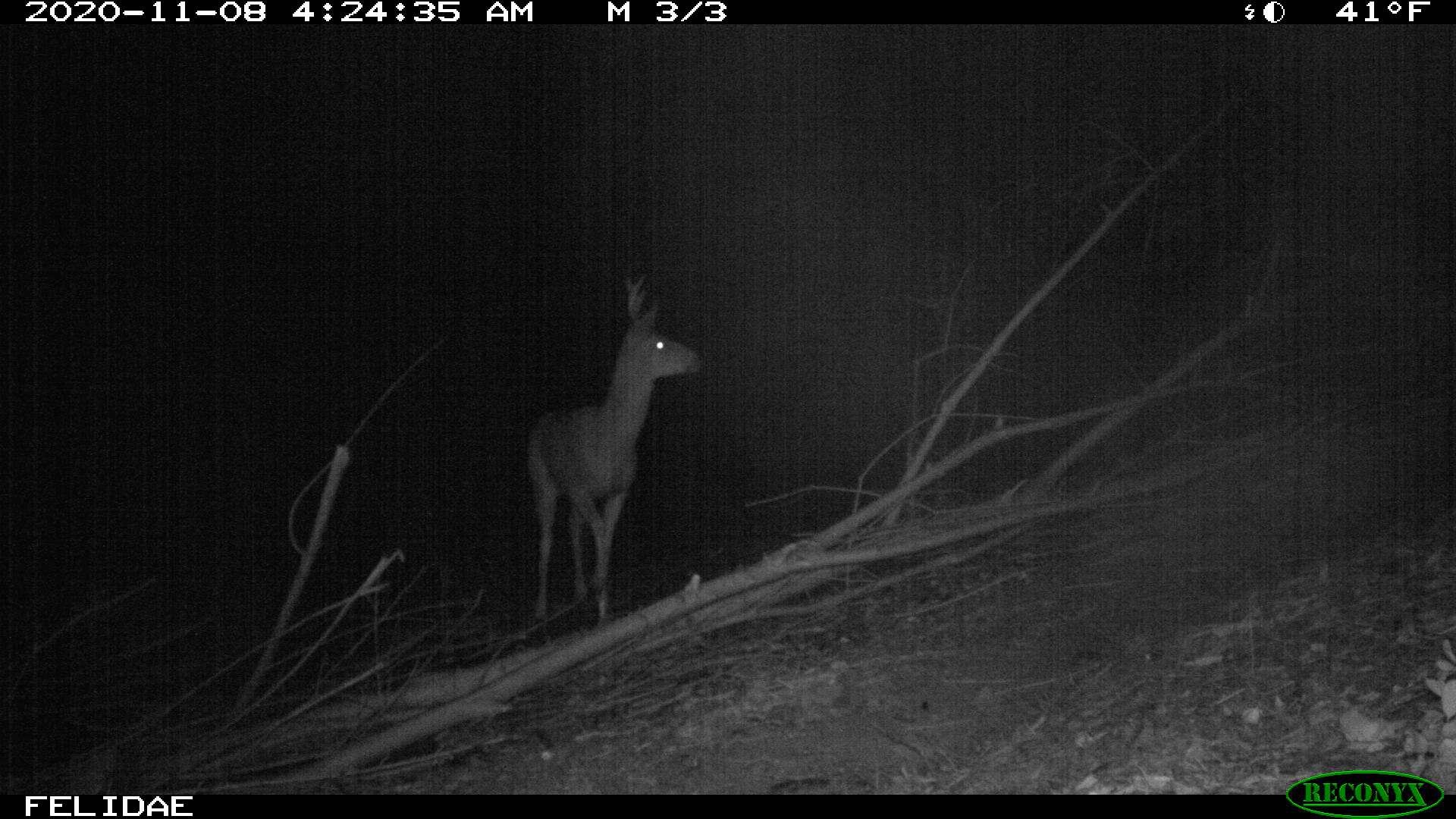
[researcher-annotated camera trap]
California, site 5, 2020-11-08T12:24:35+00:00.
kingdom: Animalia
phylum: Chordata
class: Mammalia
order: Artiodactyla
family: Cervidae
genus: Odocoileus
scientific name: Odocoileus hemionus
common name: mule deer